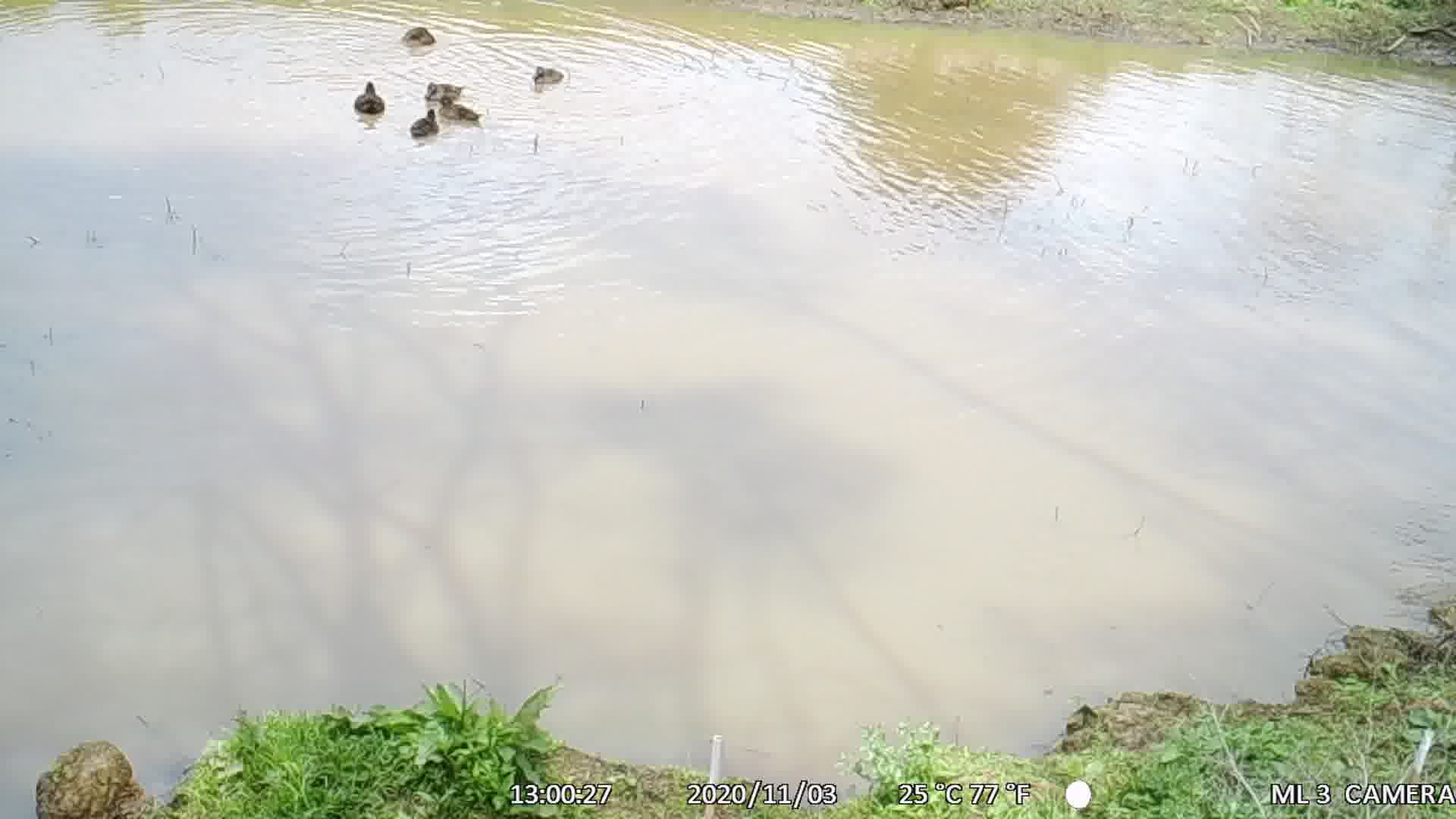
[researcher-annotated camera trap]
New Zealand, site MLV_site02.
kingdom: Animalia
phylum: Chordata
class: Aves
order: Anseriformes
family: Anatidae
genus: Anas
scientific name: Anas chlorotis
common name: brown teal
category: pateke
Pateke (brown teal) (Anas chlorotis).